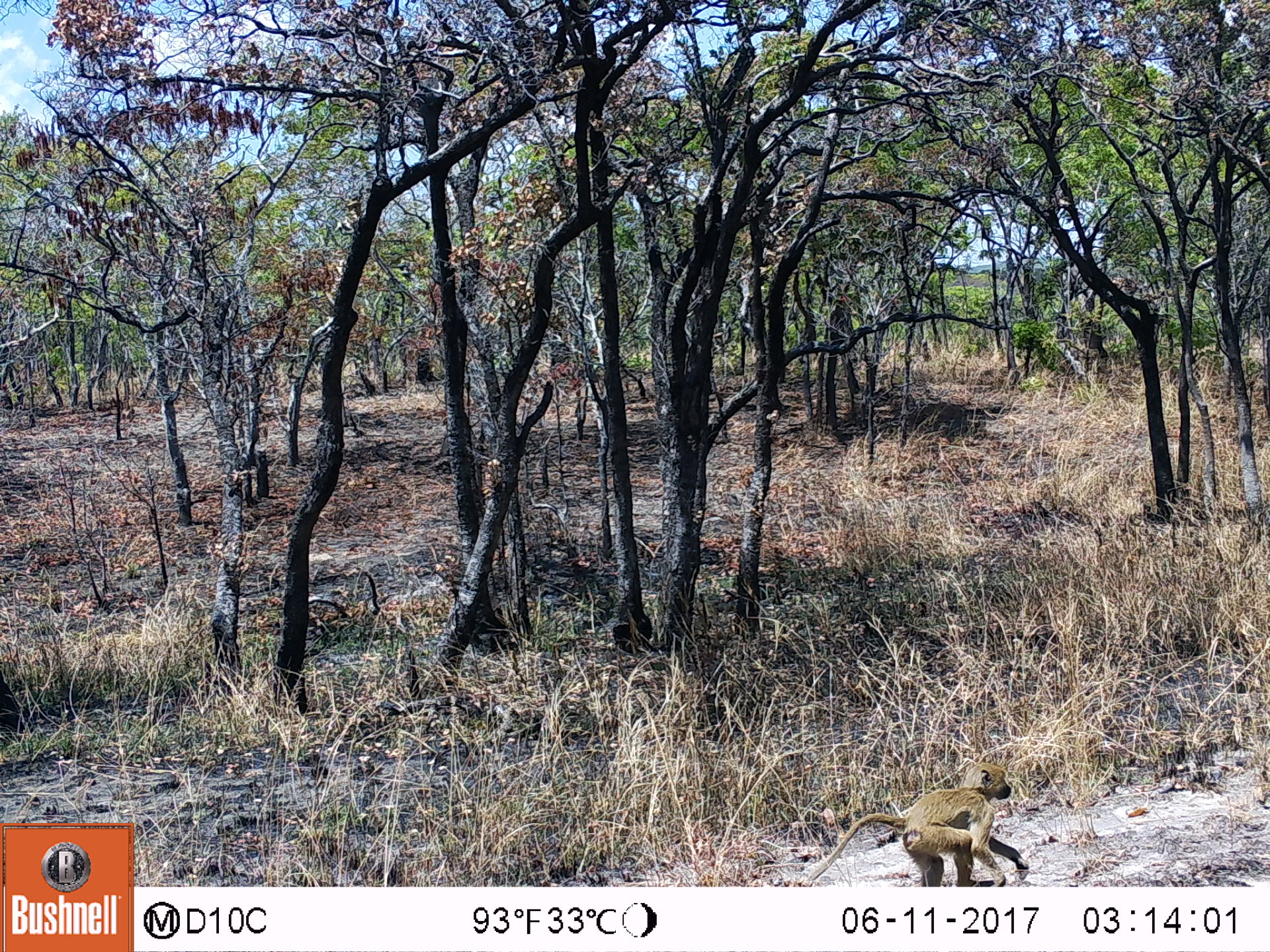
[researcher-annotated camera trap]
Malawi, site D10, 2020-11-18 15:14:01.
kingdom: Animalia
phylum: Chordata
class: Mammalia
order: Primates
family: Cercopithecidae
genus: Papio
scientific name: Papio cynocephalus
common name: yellow baboon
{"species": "yellow baboon (Papio cynocephalus)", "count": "1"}